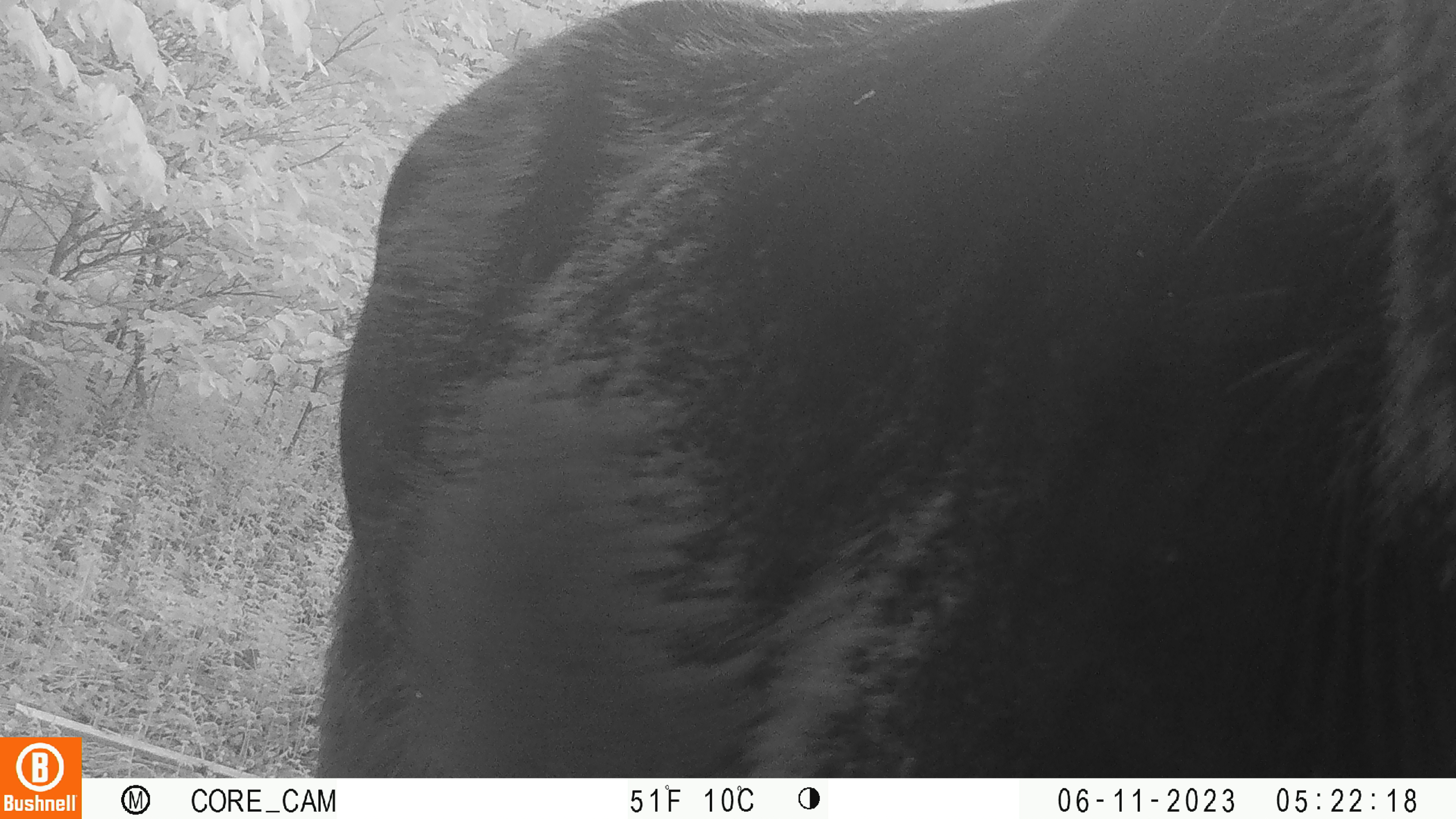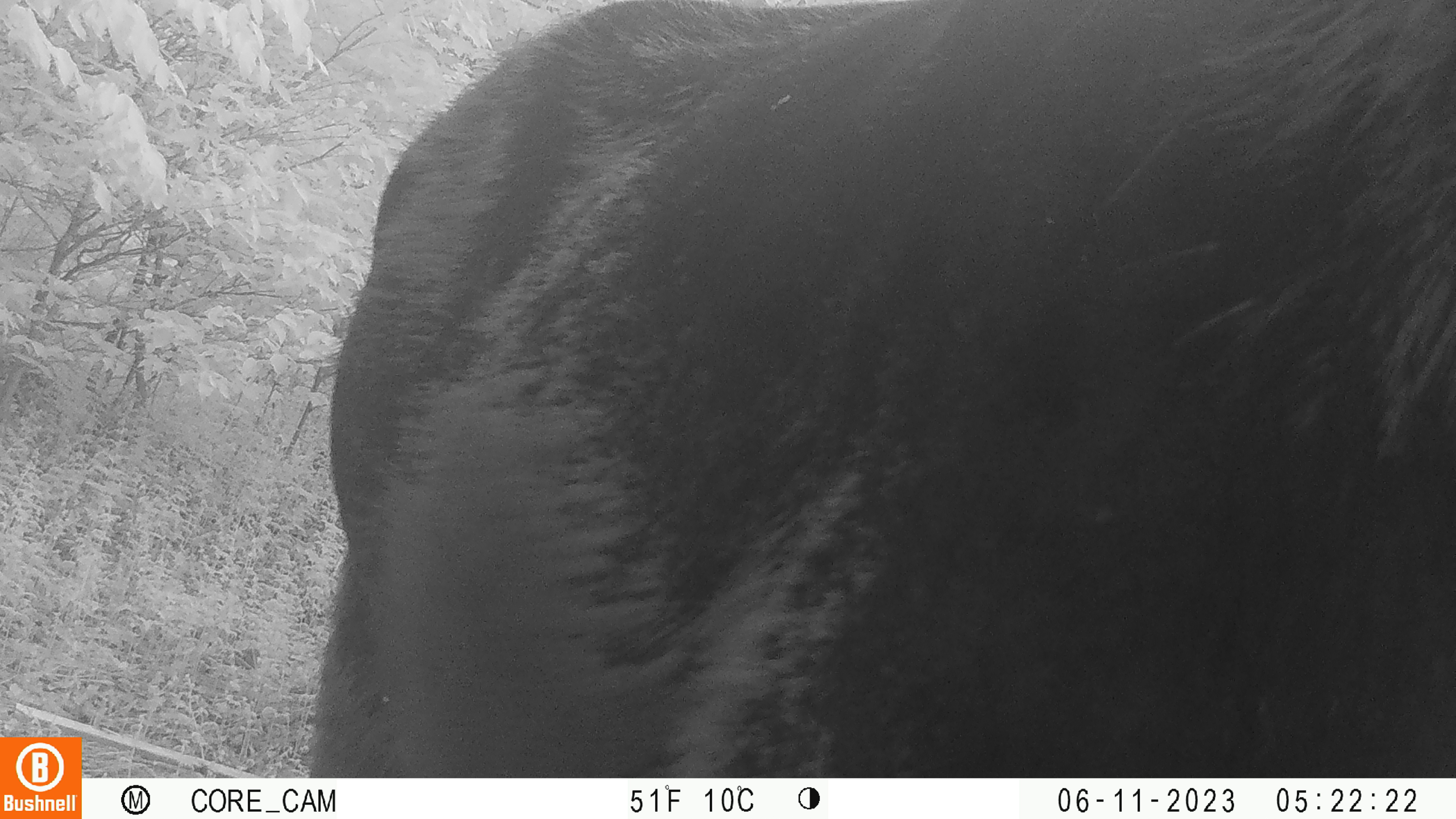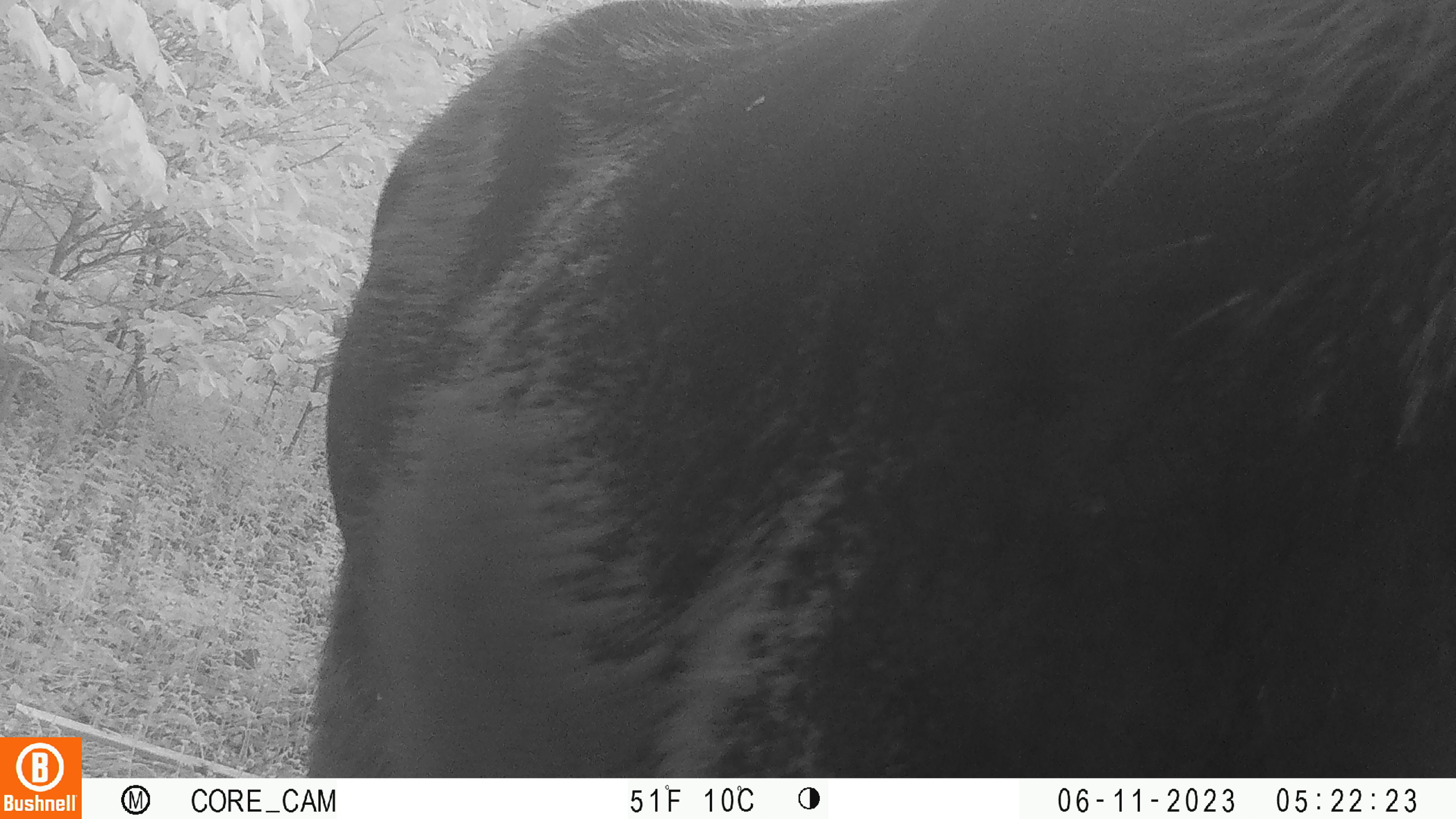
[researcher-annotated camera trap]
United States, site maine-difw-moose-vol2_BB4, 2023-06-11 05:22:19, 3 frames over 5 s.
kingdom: Animalia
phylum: Chordata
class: Mammalia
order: Artiodactyla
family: Cervidae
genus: Alces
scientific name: Alces alces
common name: moose